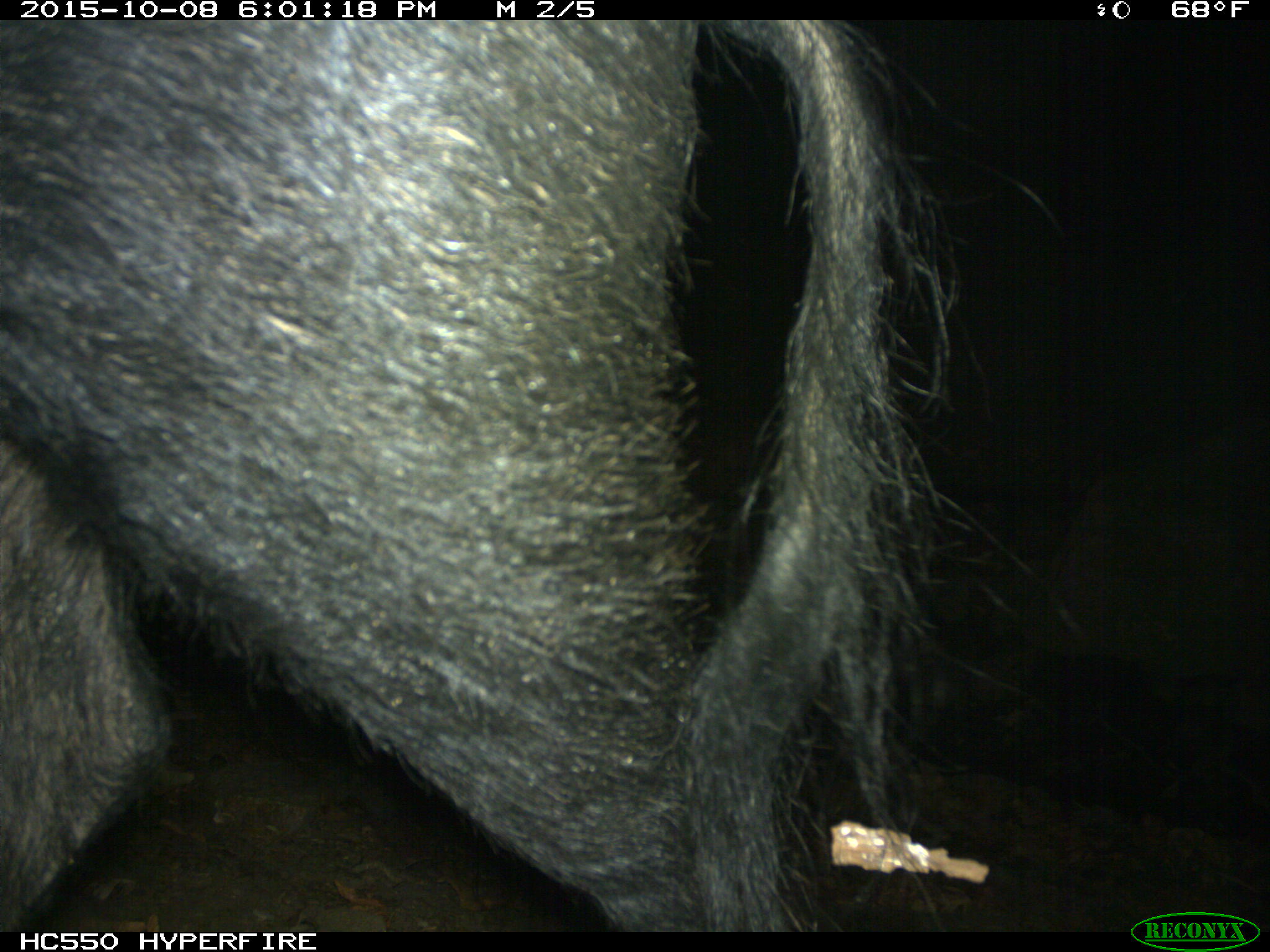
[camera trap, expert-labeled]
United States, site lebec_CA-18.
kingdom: Animalia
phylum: Chordata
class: Mammalia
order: Artiodactyla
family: Suidae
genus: Sus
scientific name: Sus scrofa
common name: wild boar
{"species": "Sus scrofa (wild boar)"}